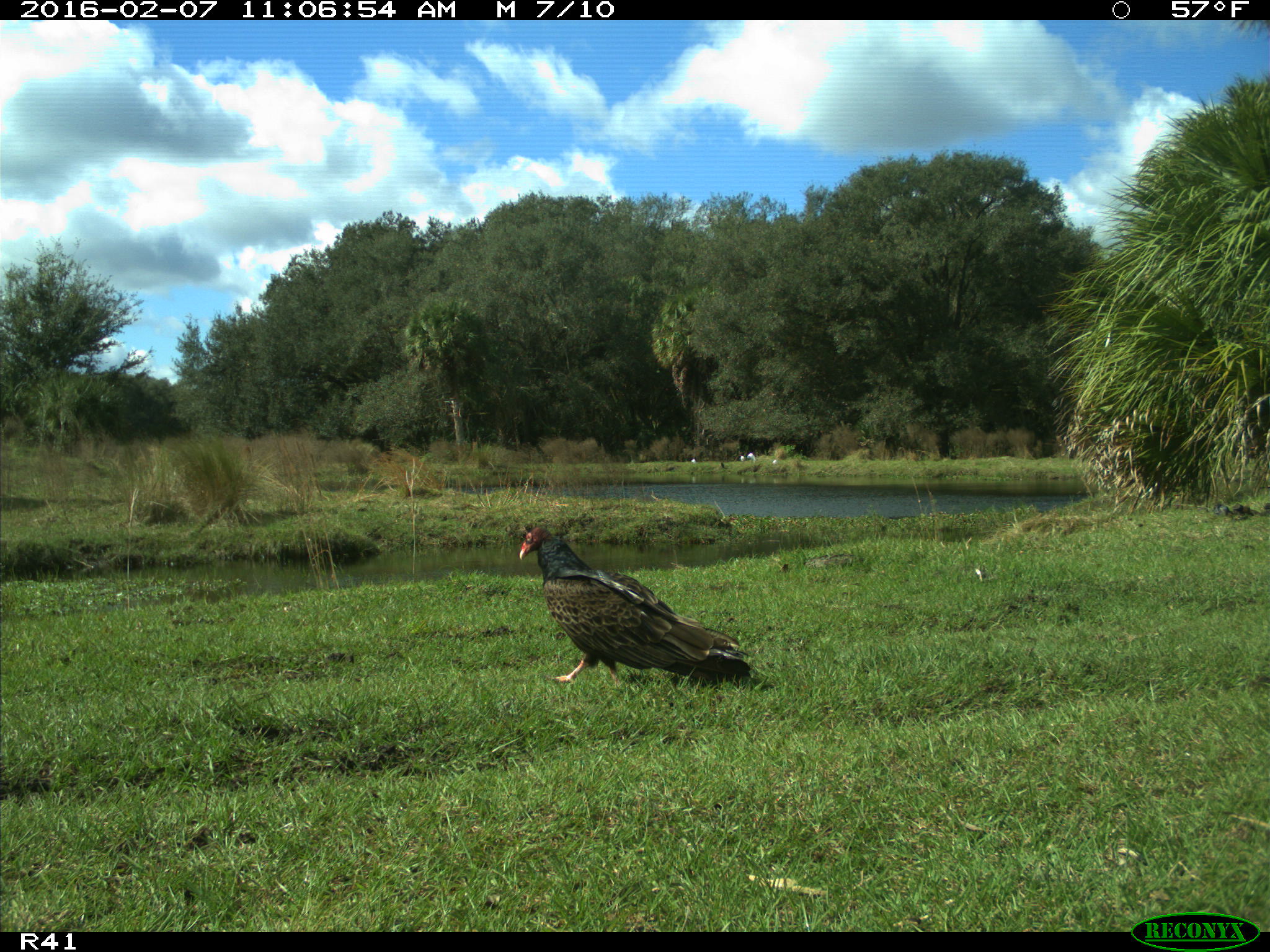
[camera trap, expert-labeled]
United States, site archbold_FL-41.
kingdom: Animalia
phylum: Chordata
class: Aves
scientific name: Aves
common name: birds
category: unidentified bird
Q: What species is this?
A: Unidentified bird (birds) (Aves).